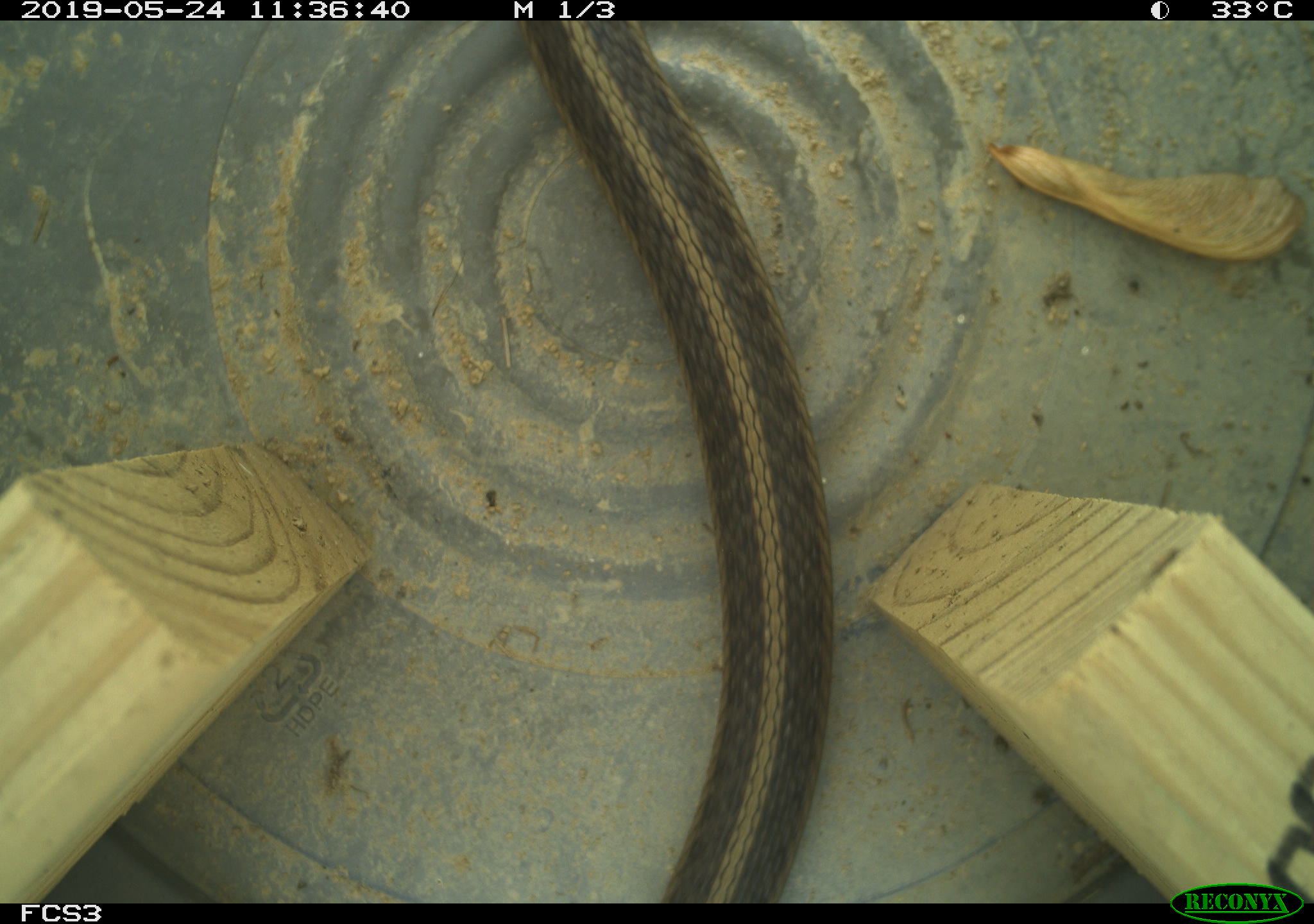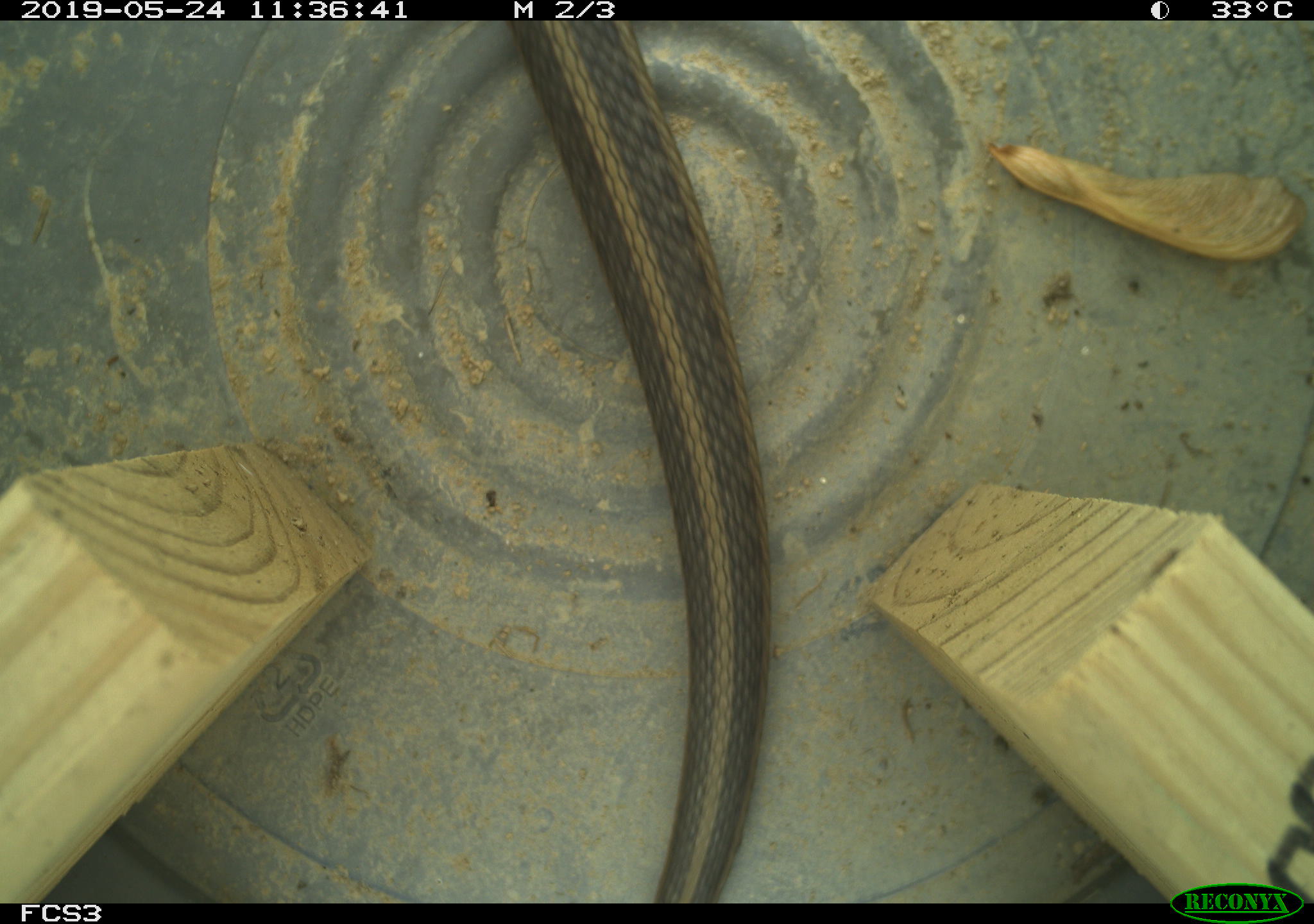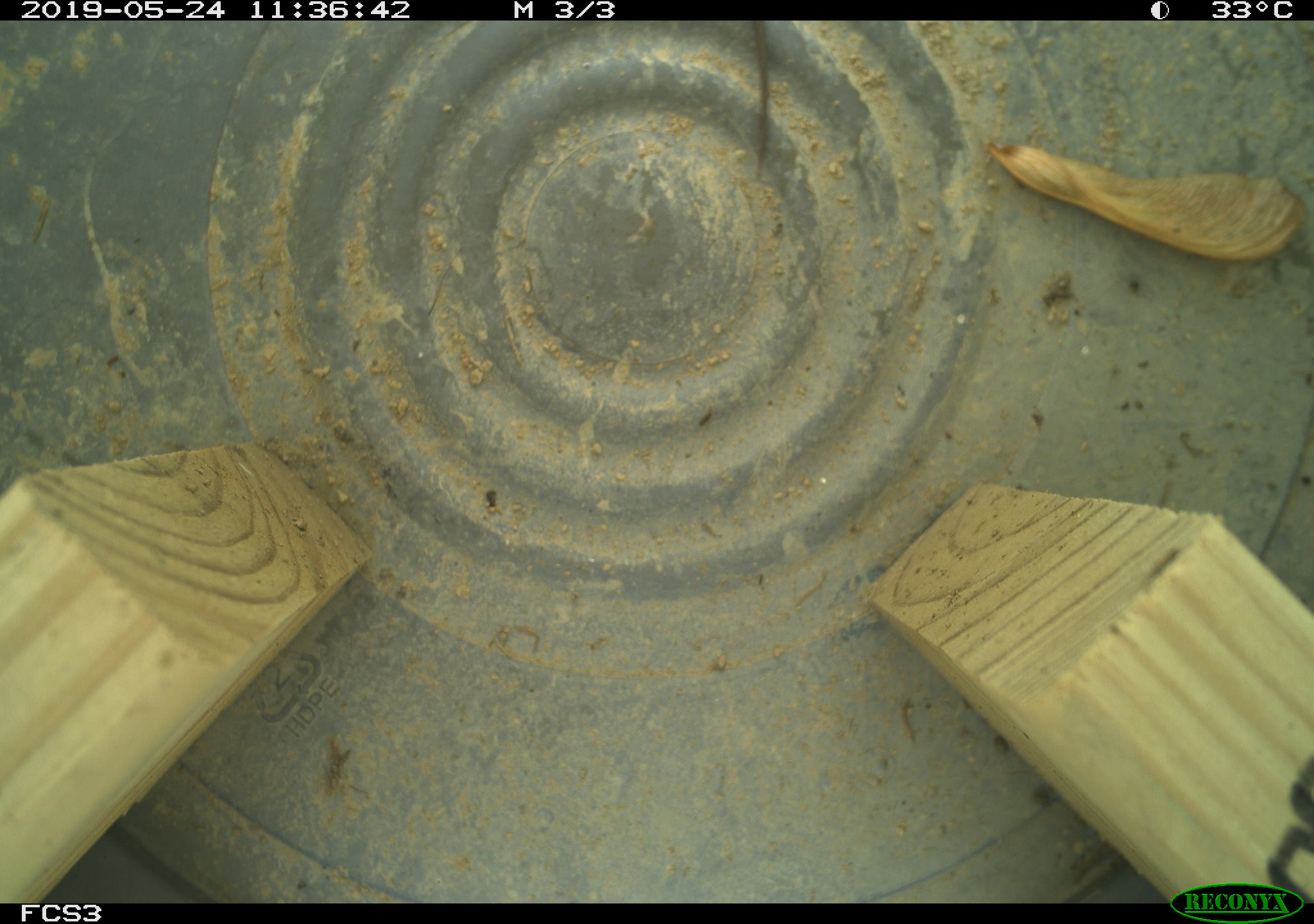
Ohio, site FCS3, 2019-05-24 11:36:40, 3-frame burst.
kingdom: Animalia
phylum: Chordata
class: Reptilia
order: Squamata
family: Colubridae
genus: Thamnophis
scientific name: Thamnophis sirtalis sirtalis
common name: eastern gartersnake